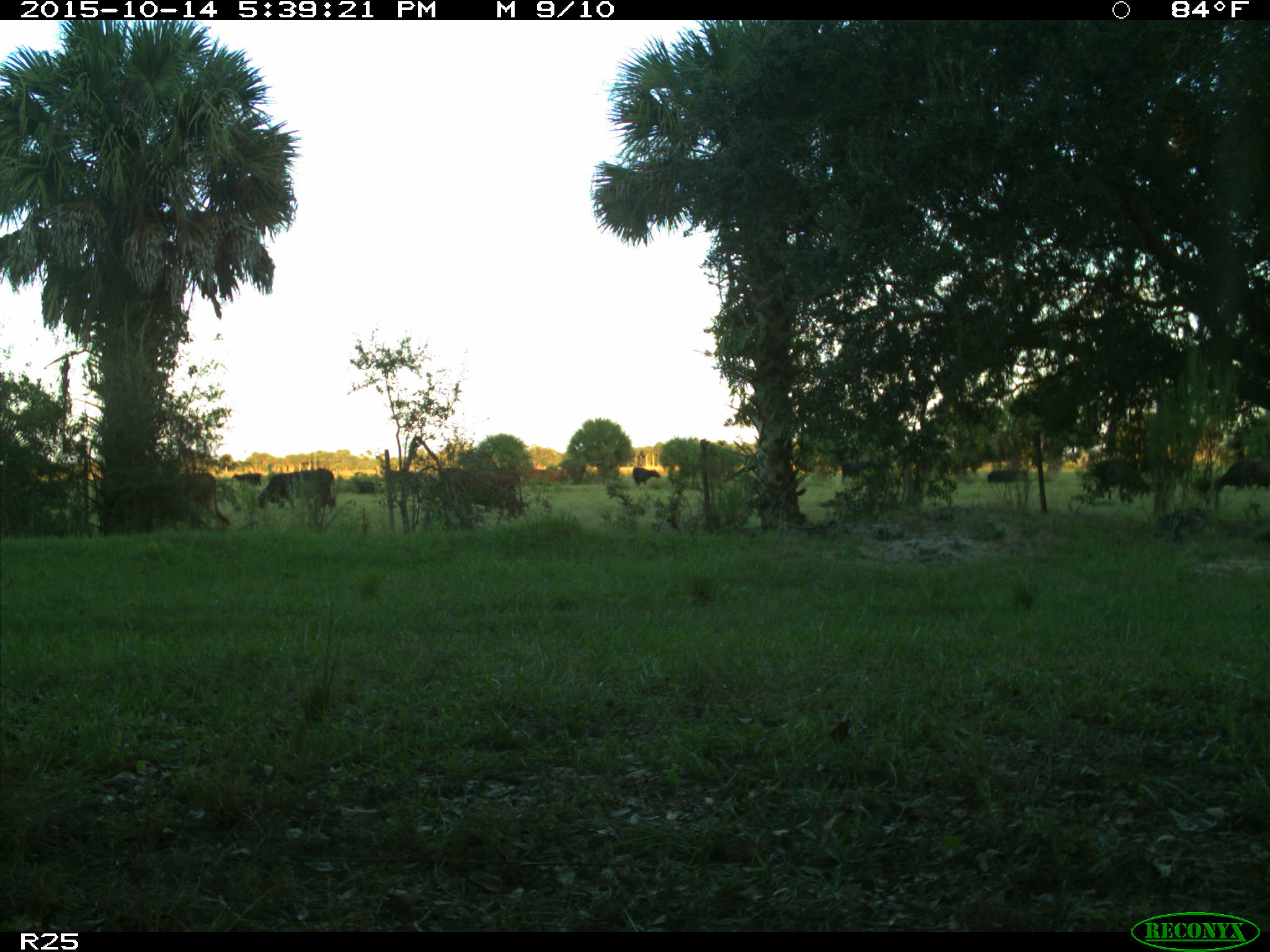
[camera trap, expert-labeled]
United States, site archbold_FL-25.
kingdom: Animalia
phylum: Chordata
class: Mammalia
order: Artiodactyla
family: Bovidae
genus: Bos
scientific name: Bos taurus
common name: domestic cow